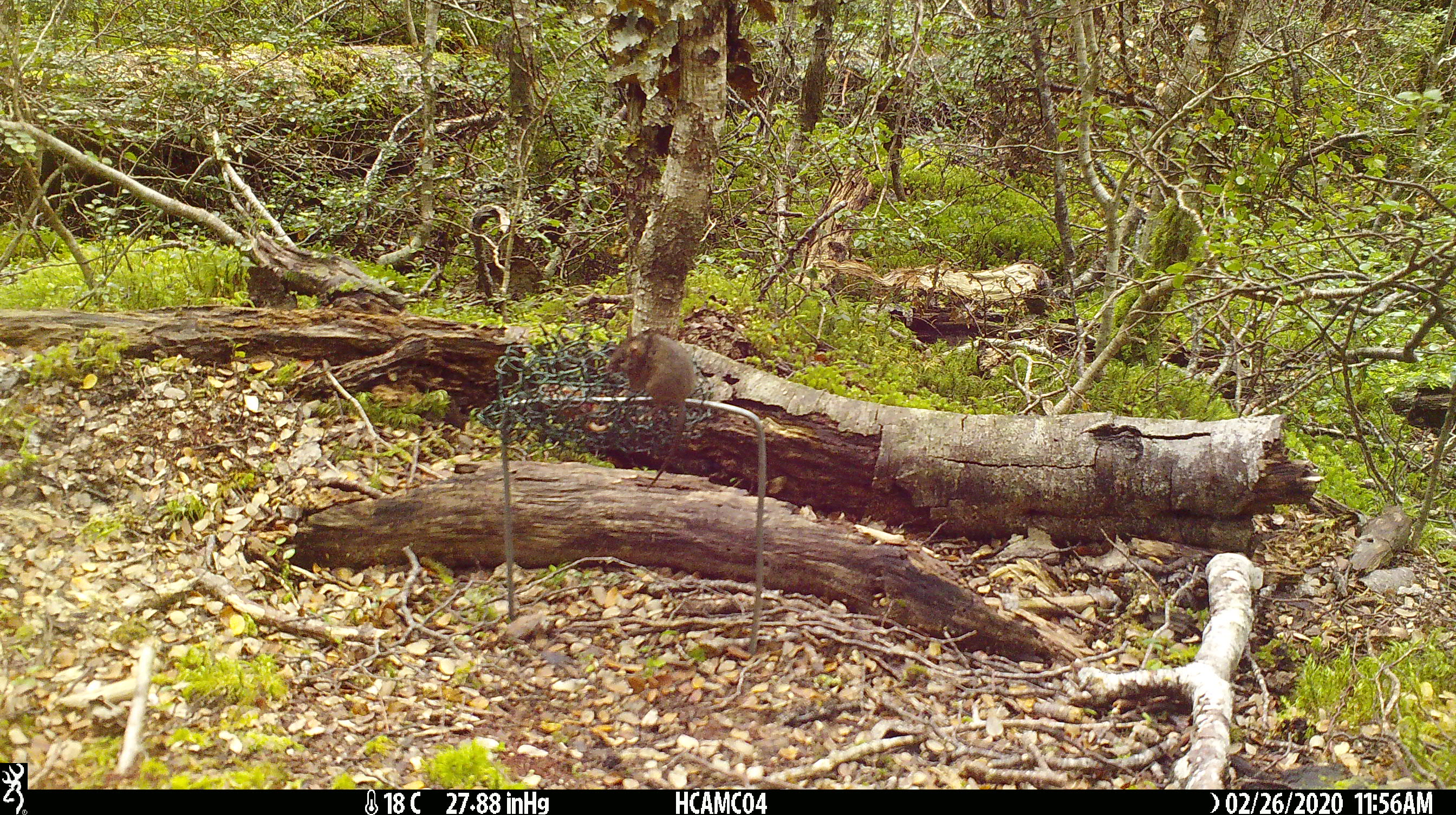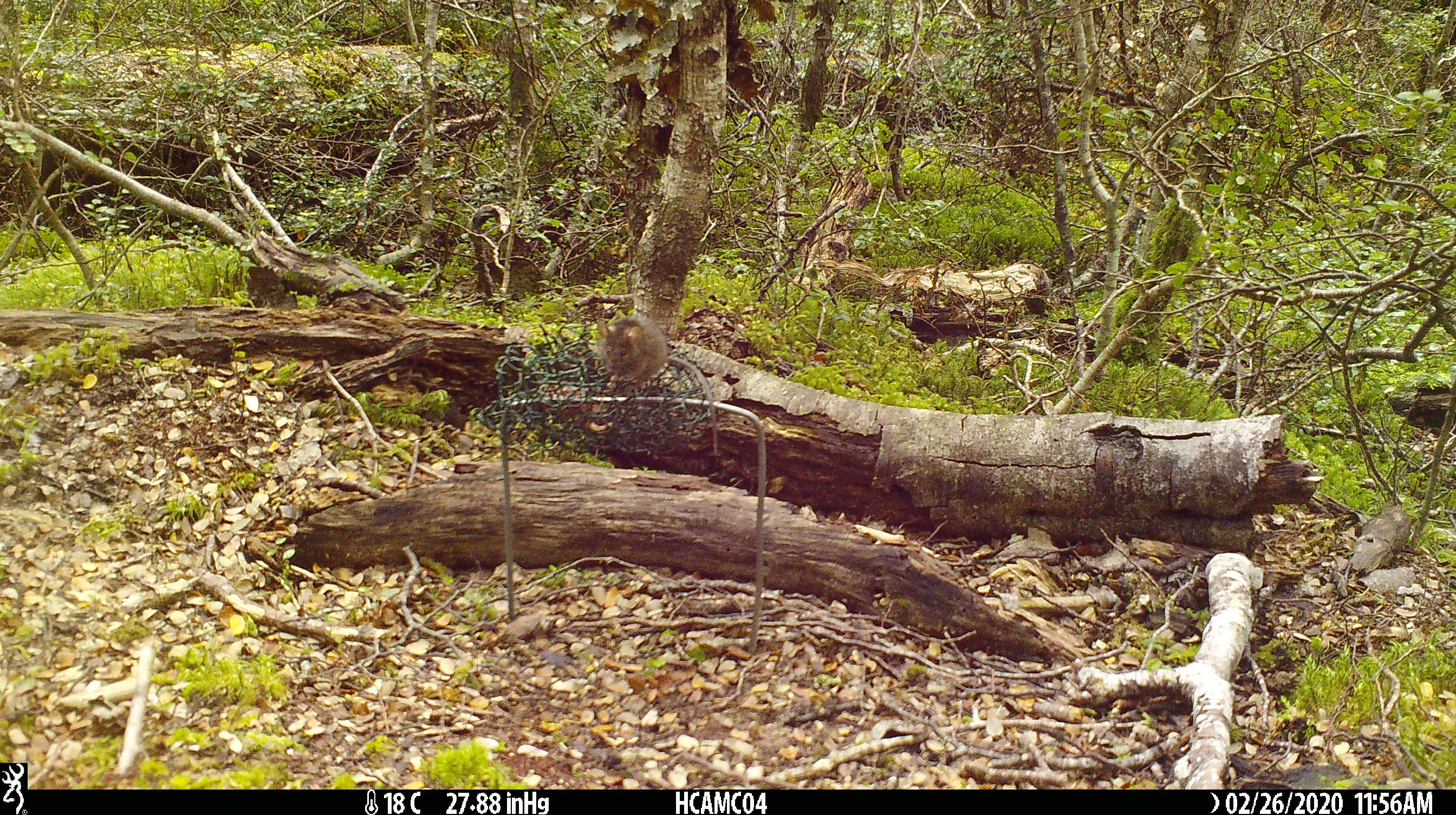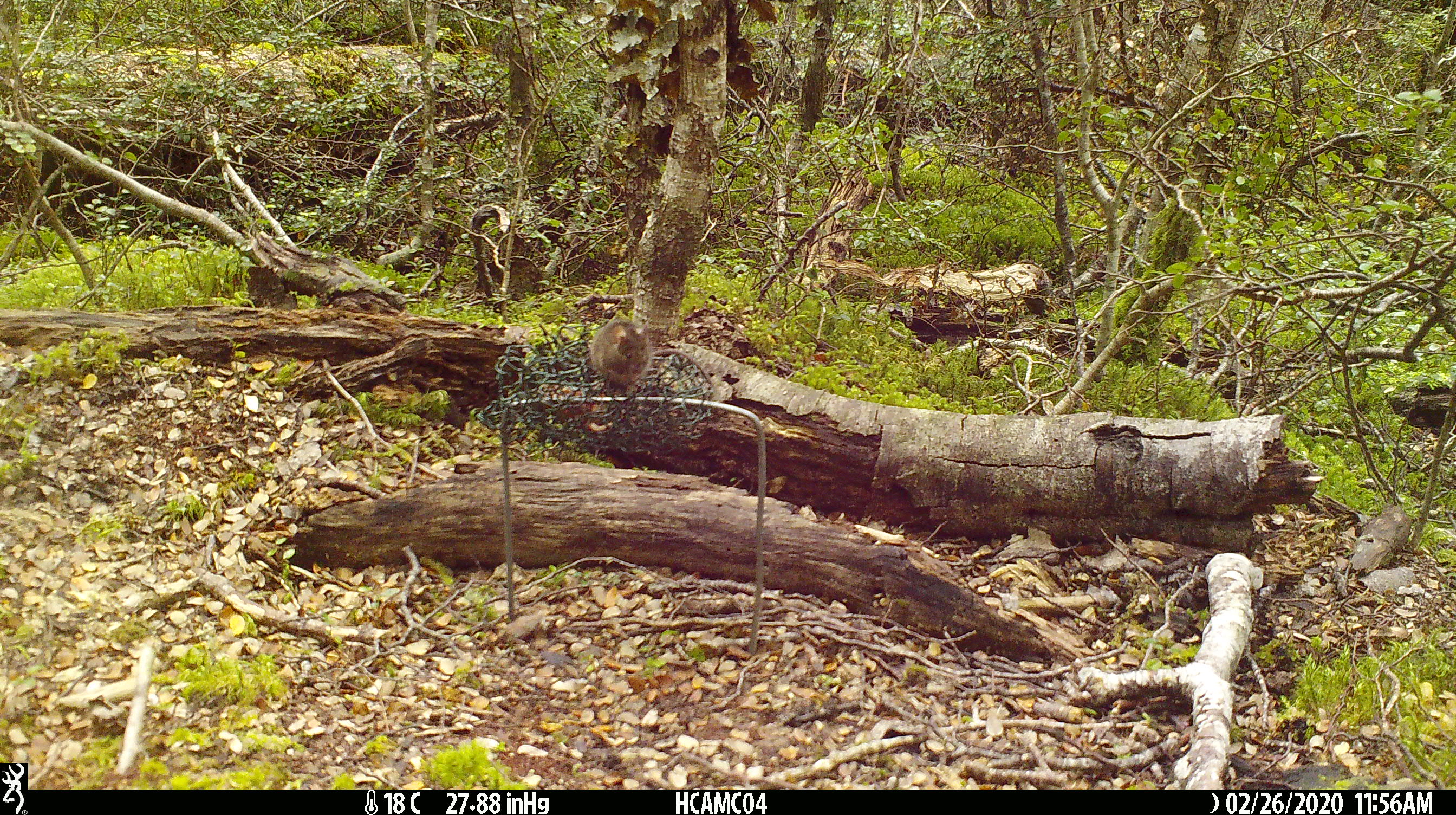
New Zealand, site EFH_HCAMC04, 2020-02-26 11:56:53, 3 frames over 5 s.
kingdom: Animalia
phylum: Chordata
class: Mammalia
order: Rodentia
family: Muridae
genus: Mus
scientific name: Mus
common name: mouse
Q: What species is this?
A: Mouse (Mus).